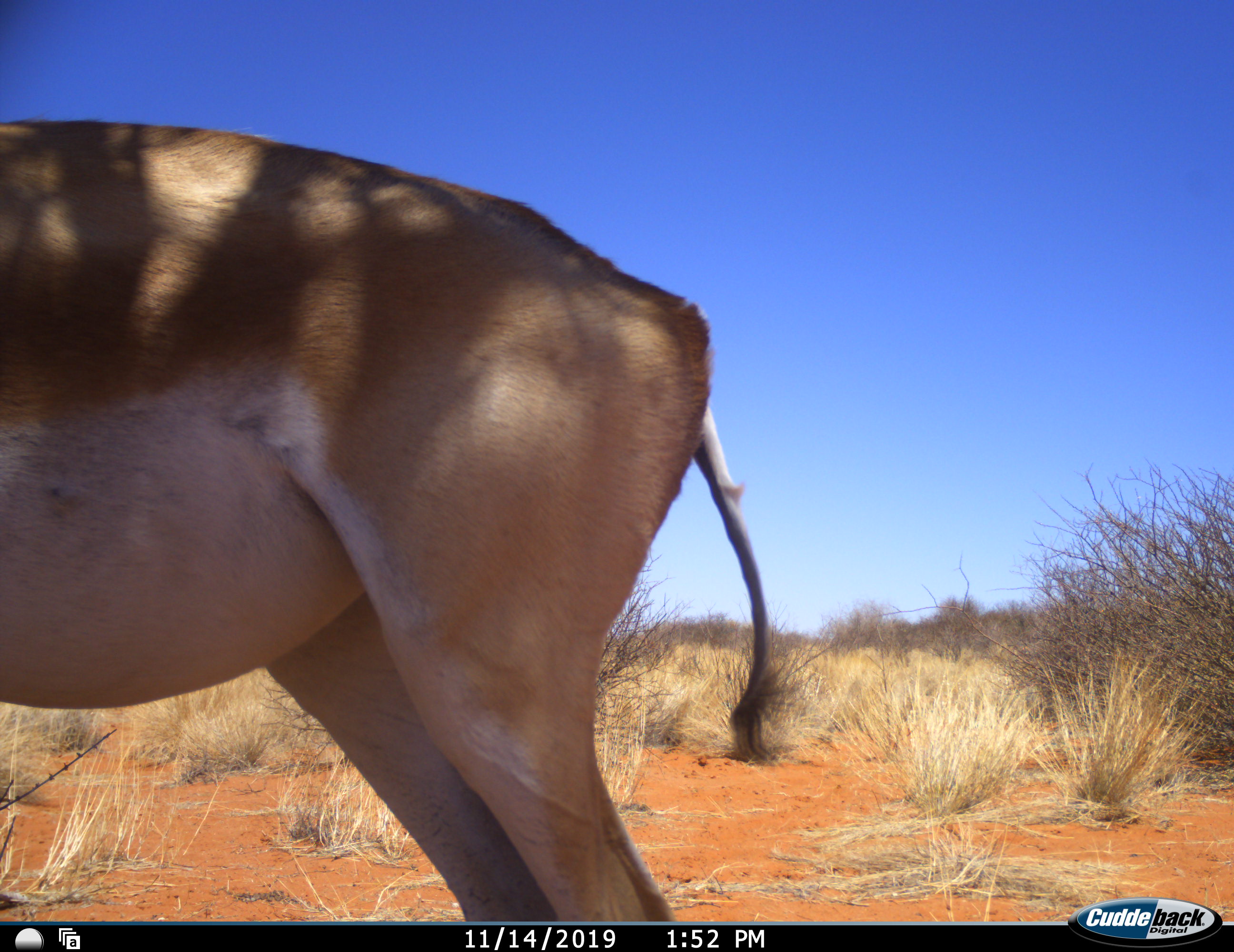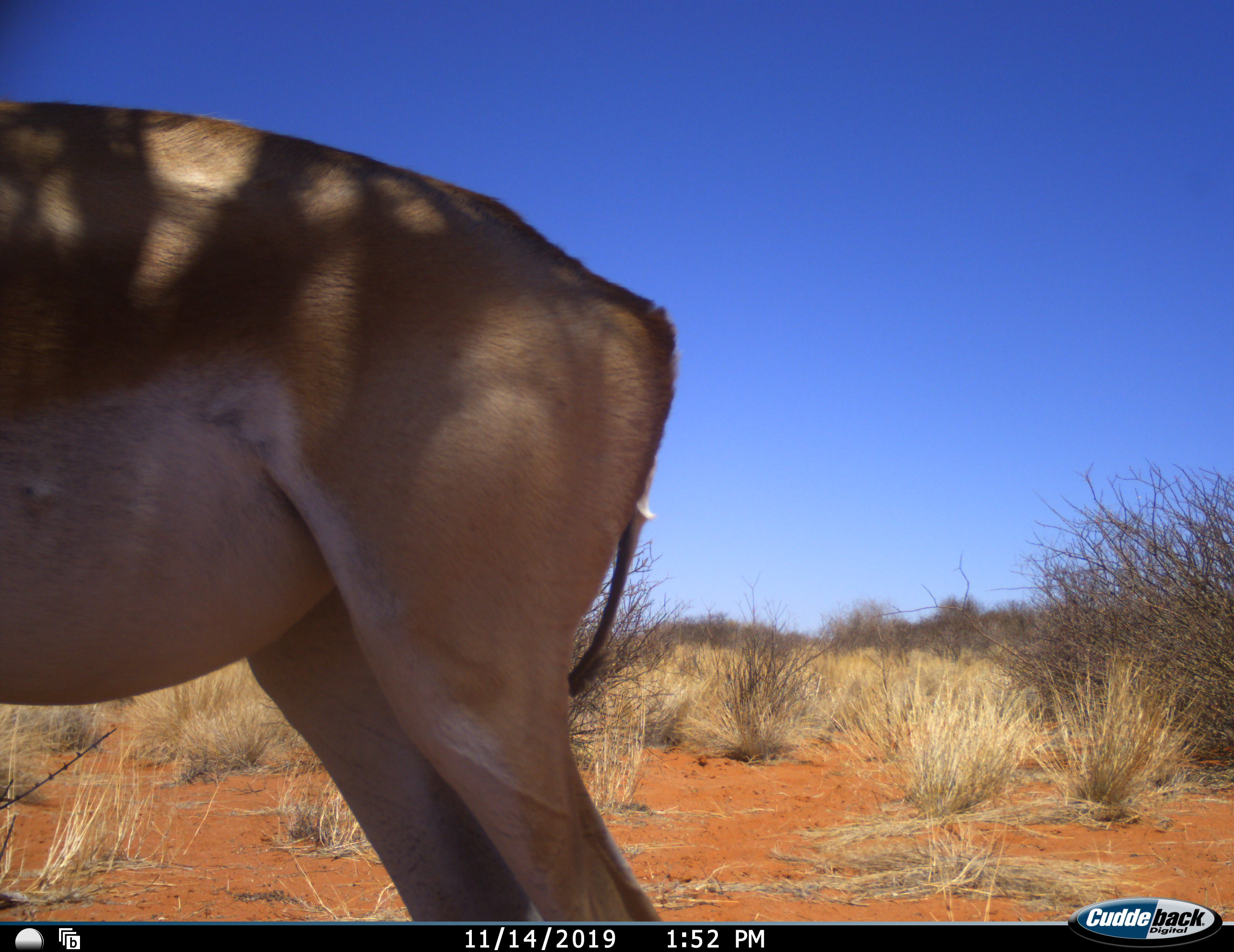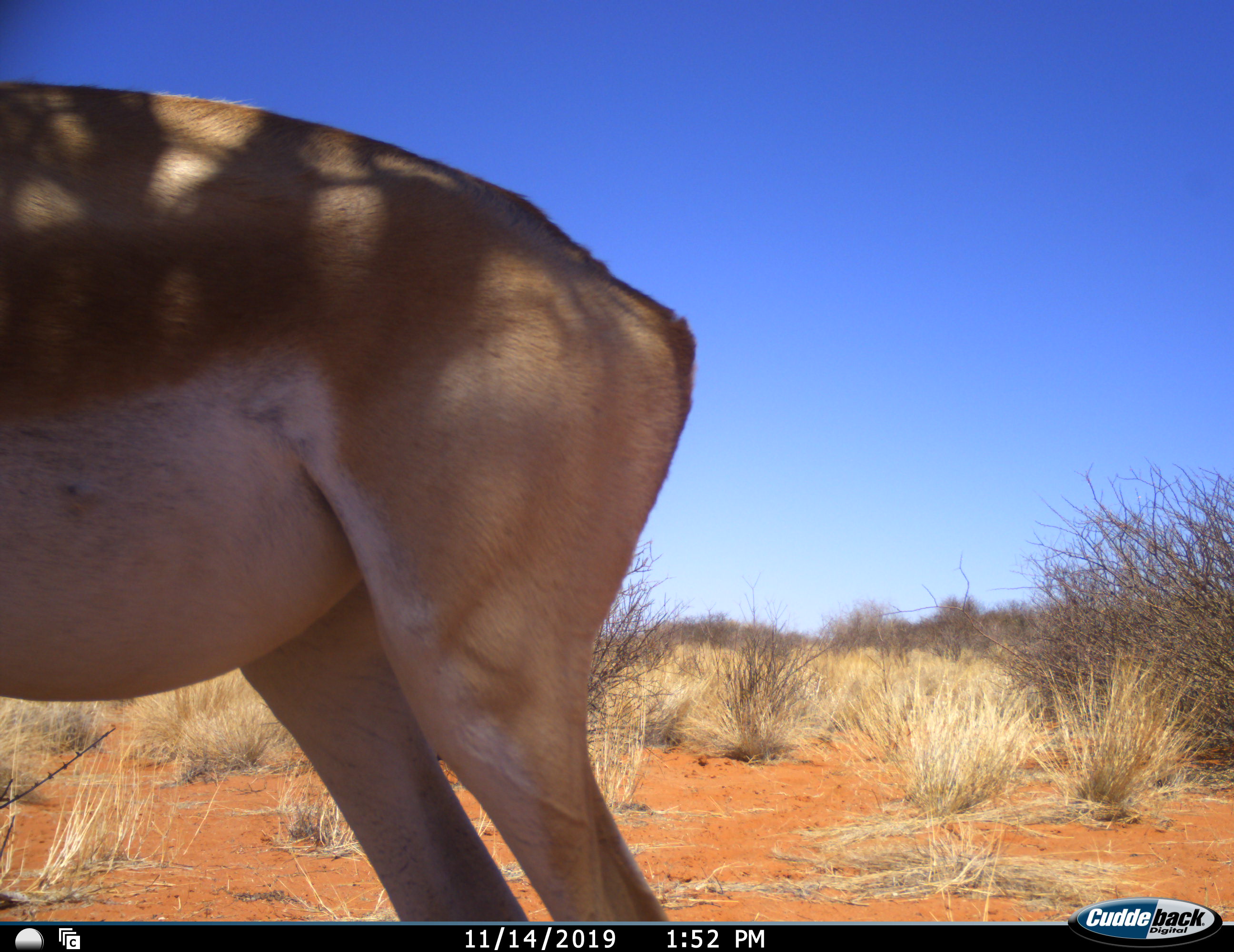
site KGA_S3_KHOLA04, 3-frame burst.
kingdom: Animalia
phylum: Chordata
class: Mammalia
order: Artiodactyla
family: Bovidae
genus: Antidorcas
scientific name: Antidorcas marsupialis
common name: springbok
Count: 1.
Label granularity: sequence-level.